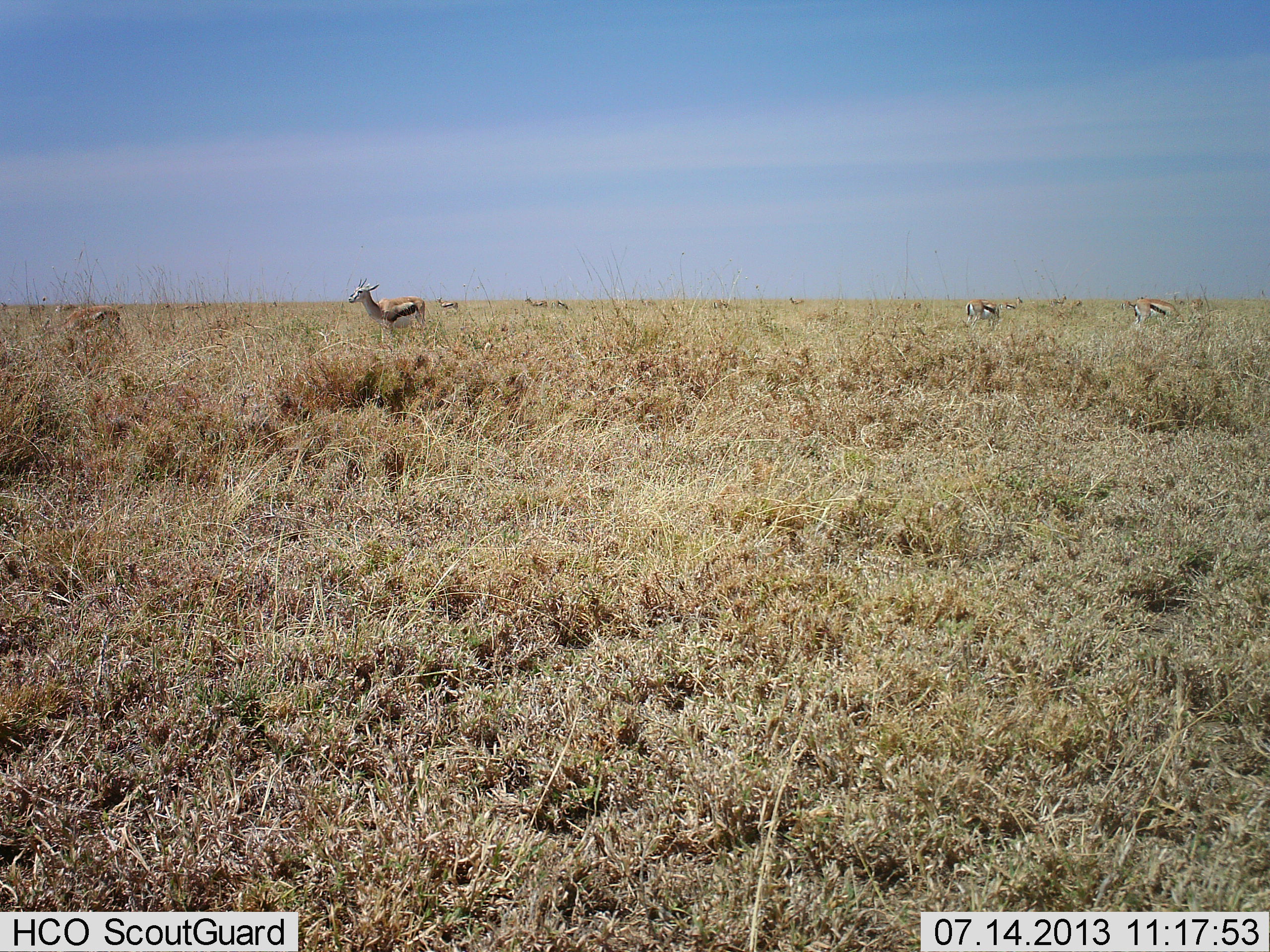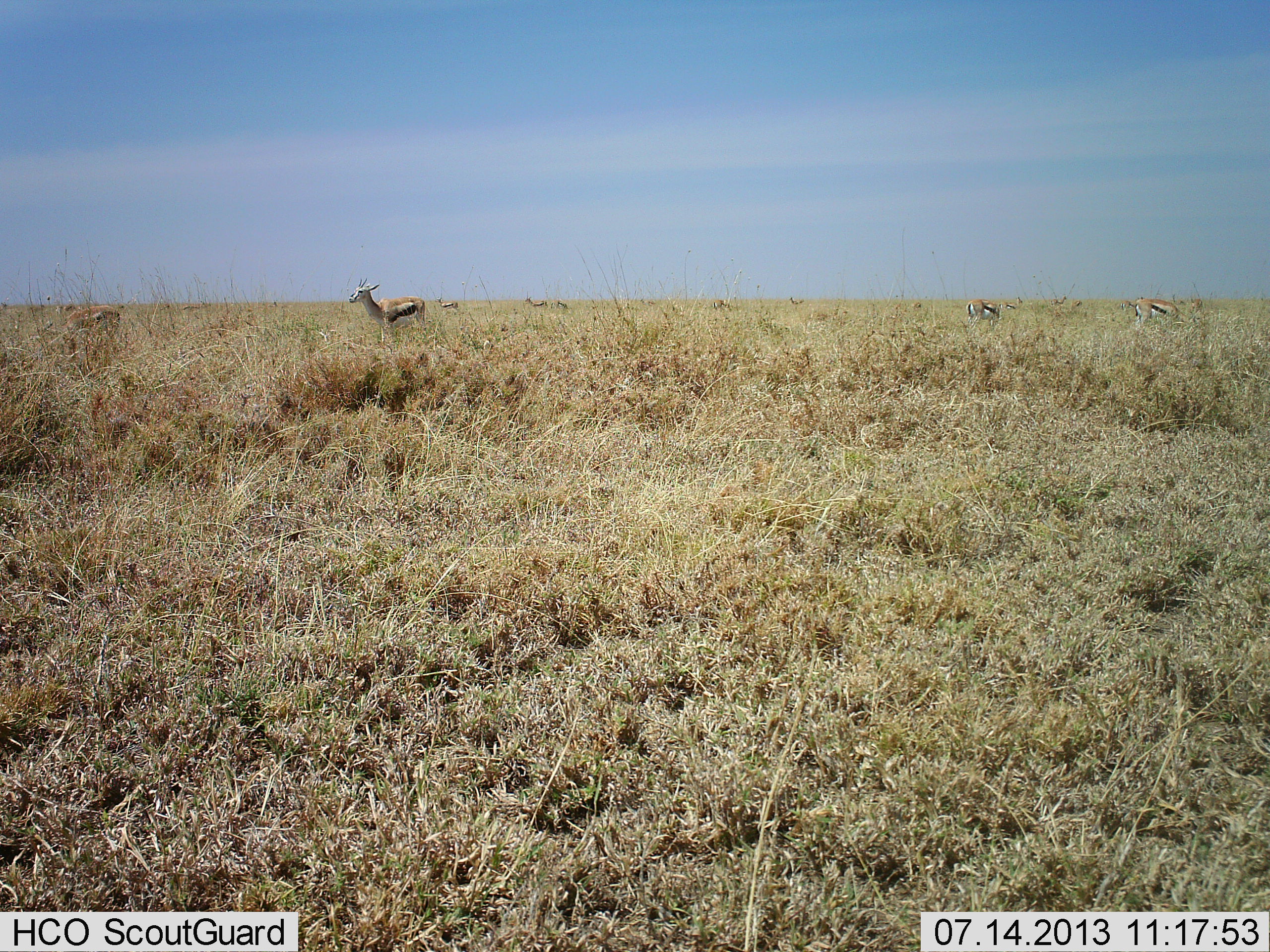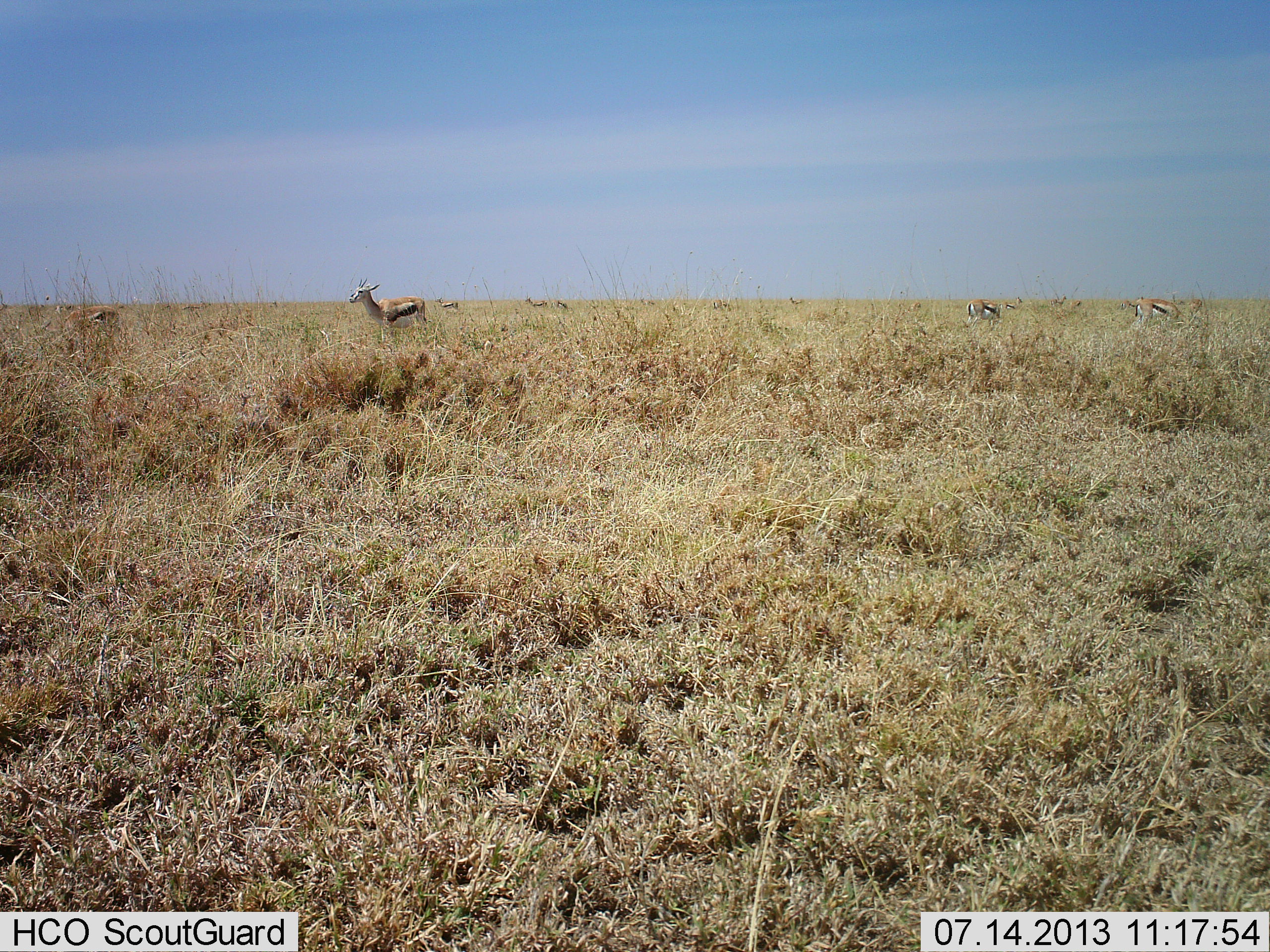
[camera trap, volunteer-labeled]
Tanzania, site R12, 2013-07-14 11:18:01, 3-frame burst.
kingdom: Animalia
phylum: Chordata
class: Mammalia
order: Artiodactyla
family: Bovidae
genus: Eudorcas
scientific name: Eudorcas thomsonii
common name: thomson's gazelle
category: gazellethomsons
Gazellethomsons (thomson's gazelle) (Eudorcas thomsonii), count 9. Behavior (volunteer vote fractions): standing 89%, resting 0%, moving 4%, interacting 0%. Young present (vote fraction): 0%. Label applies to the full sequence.